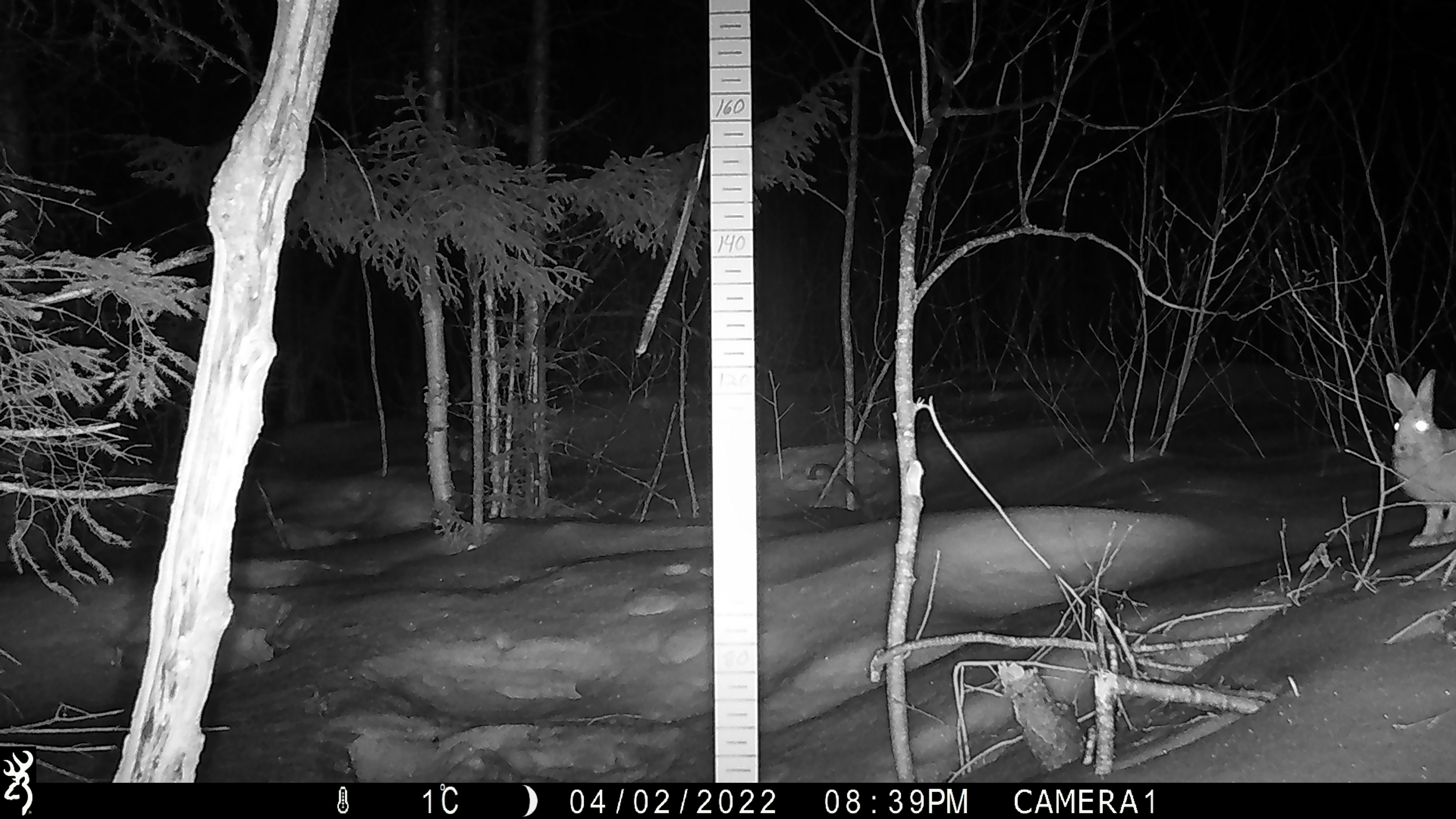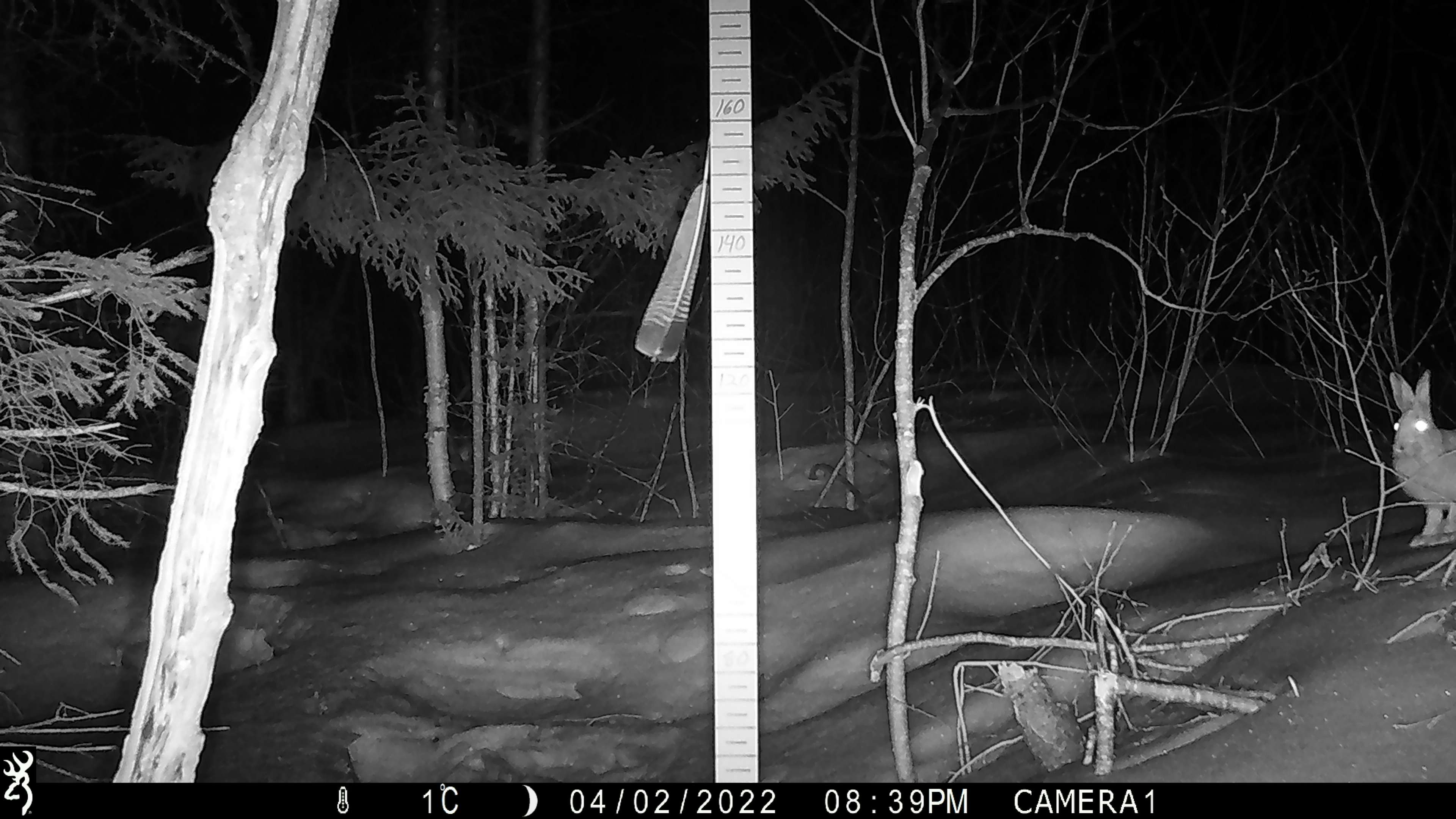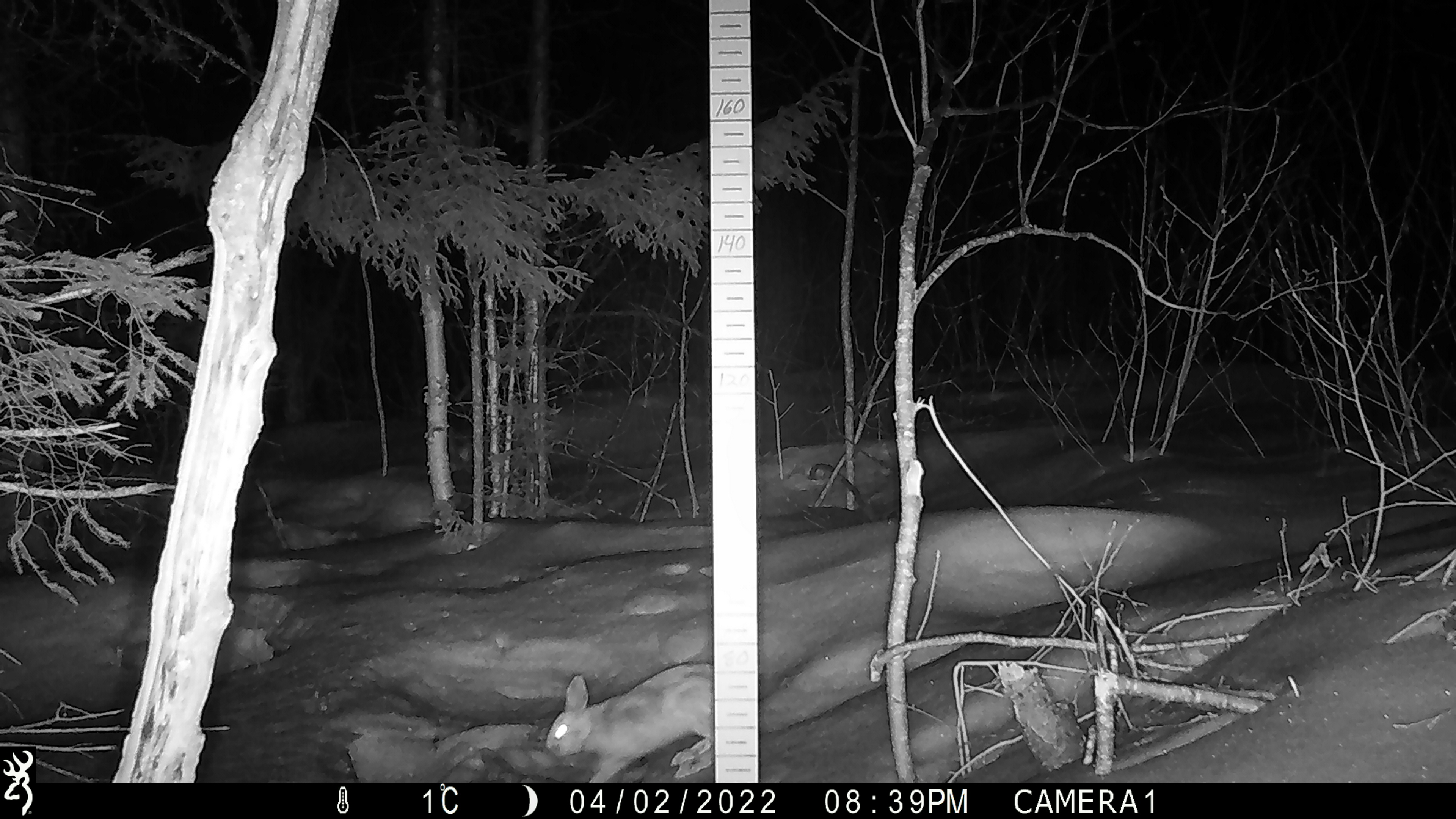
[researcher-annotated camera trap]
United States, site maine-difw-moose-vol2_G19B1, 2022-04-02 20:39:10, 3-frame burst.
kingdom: Animalia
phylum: Chordata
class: Mammalia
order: Lagomorpha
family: Leporidae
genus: Lepus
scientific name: Lepus americanus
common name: snowshoe hare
Snowshoe hare (Lepus americanus).